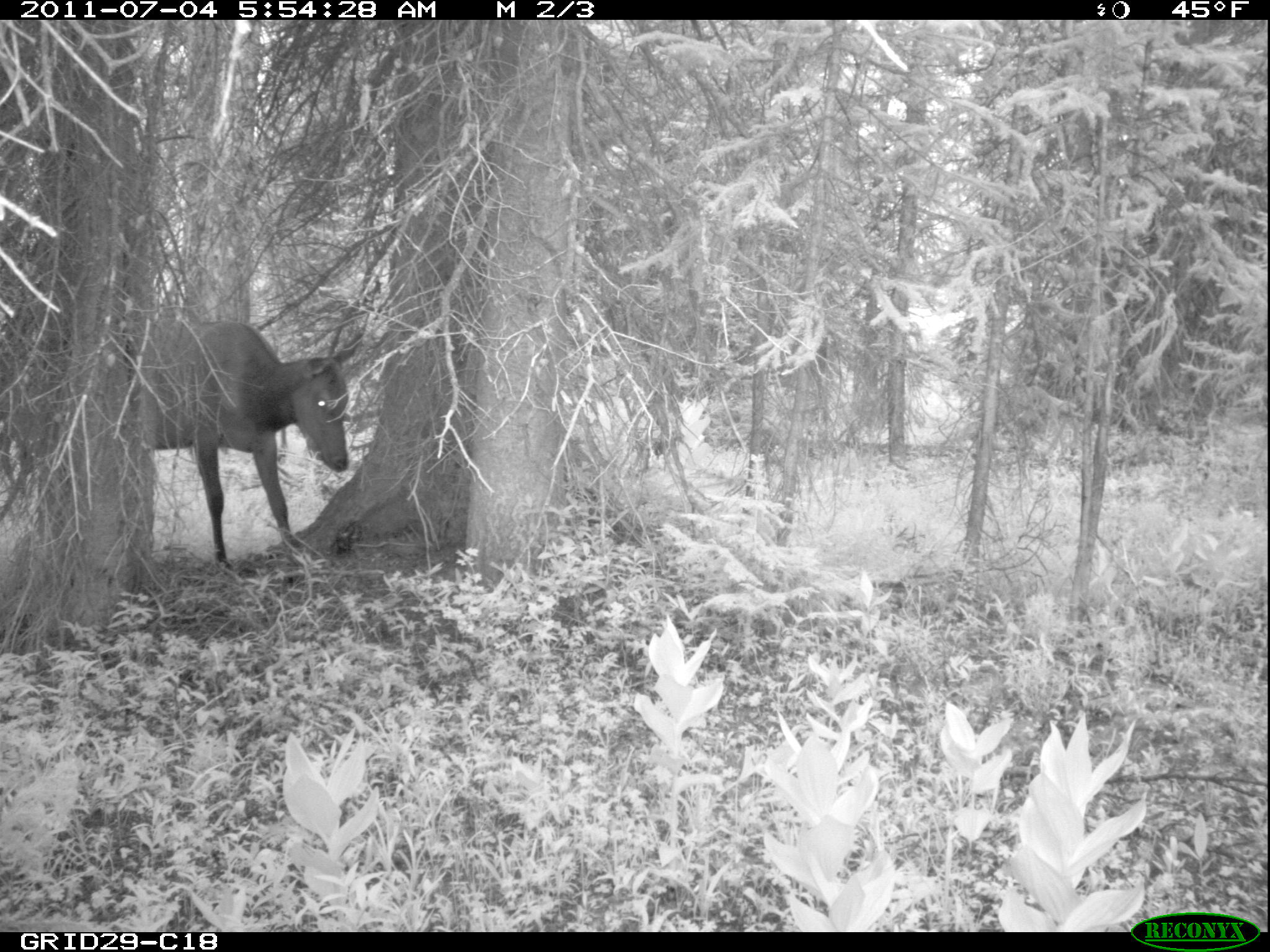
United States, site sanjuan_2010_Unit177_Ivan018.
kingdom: Animalia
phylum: Chordata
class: Mammalia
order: Artiodactyla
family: Cervidae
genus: Cervus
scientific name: Cervus elaphus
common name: red deer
Cervus elaphus (red deer).